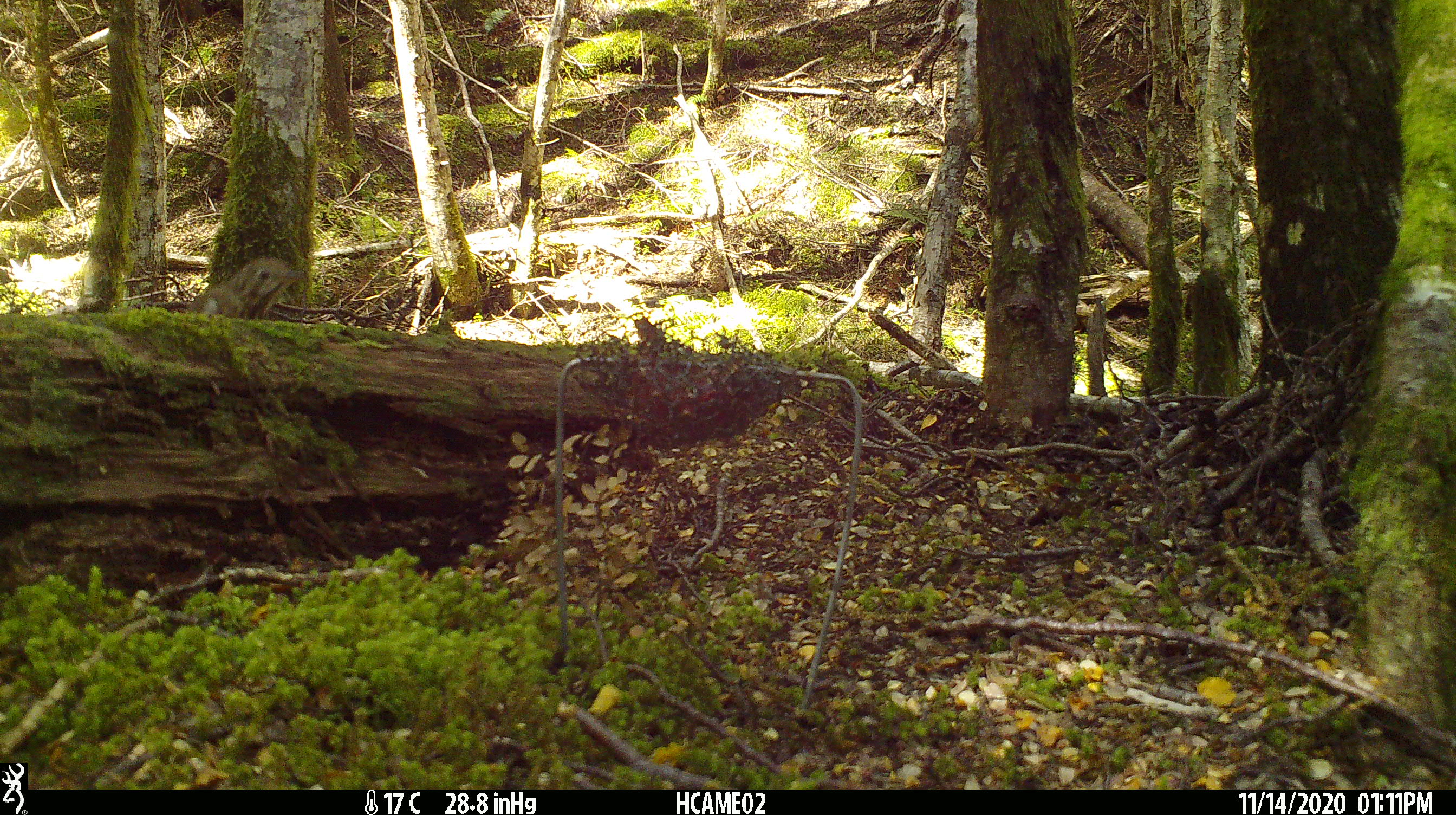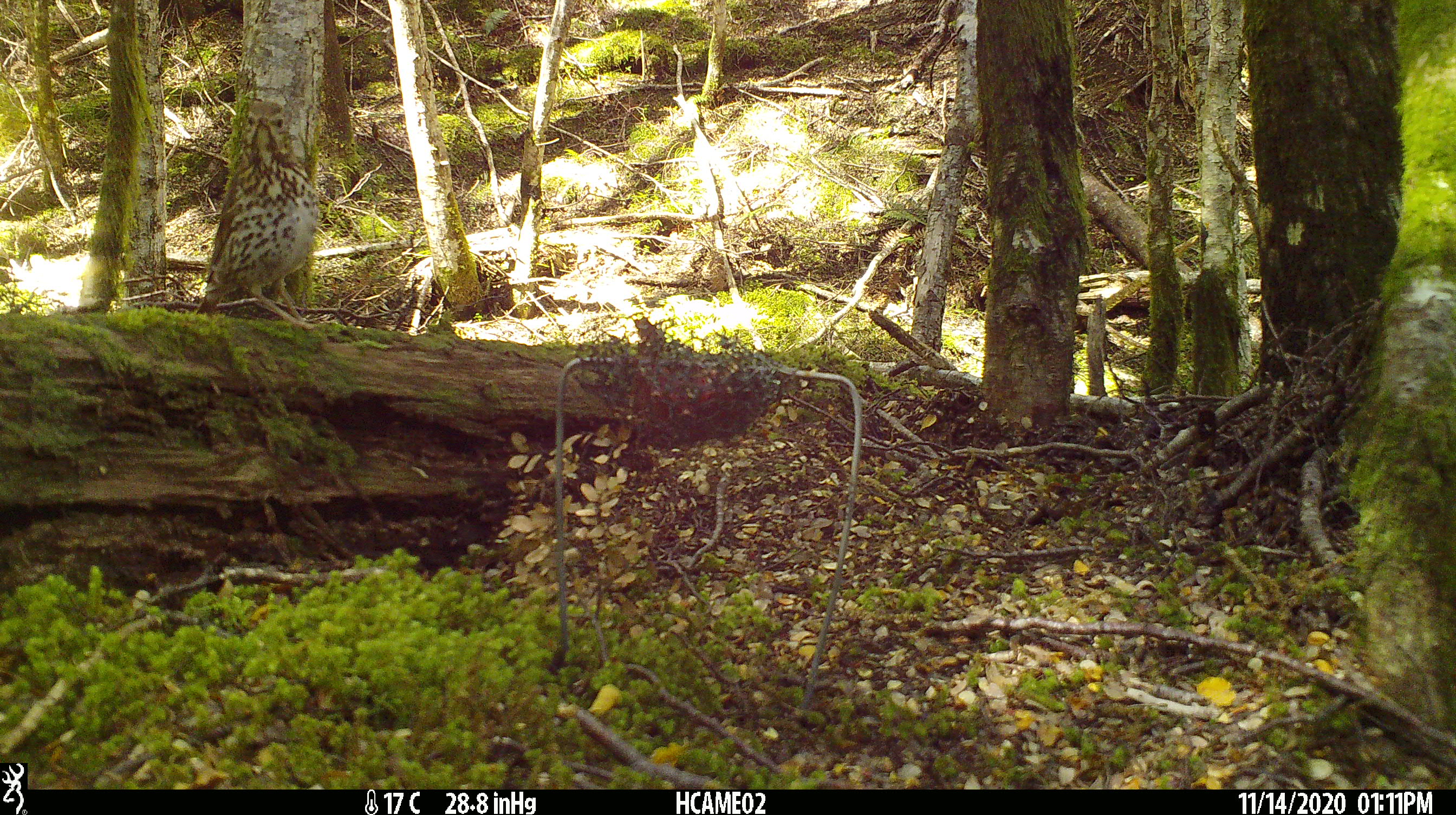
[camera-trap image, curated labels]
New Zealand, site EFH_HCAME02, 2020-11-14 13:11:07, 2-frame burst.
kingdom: Animalia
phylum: Chordata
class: Aves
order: Passeriformes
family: Turdidae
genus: Turdus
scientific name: Turdus philomelos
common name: song thrush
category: thrush